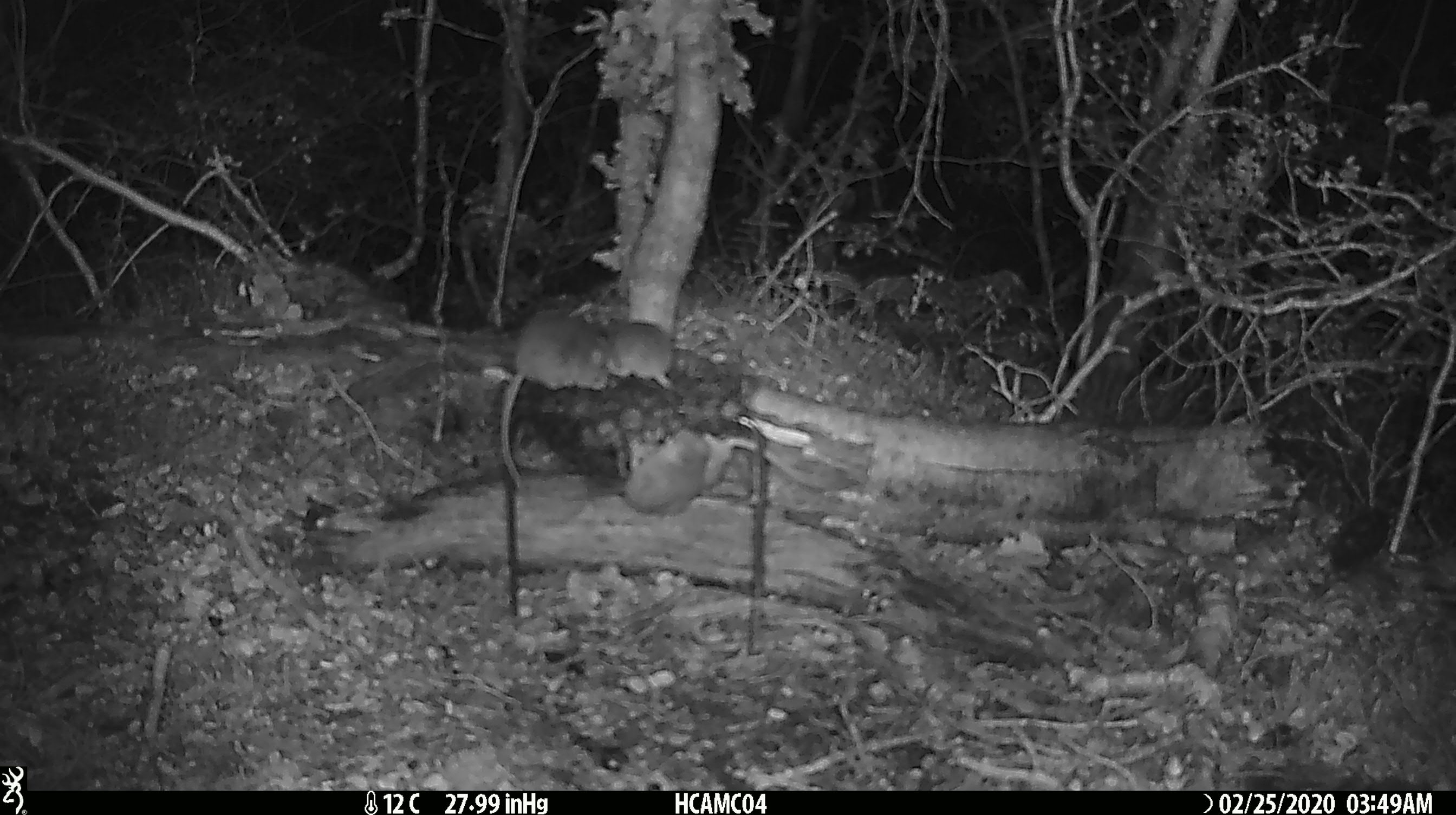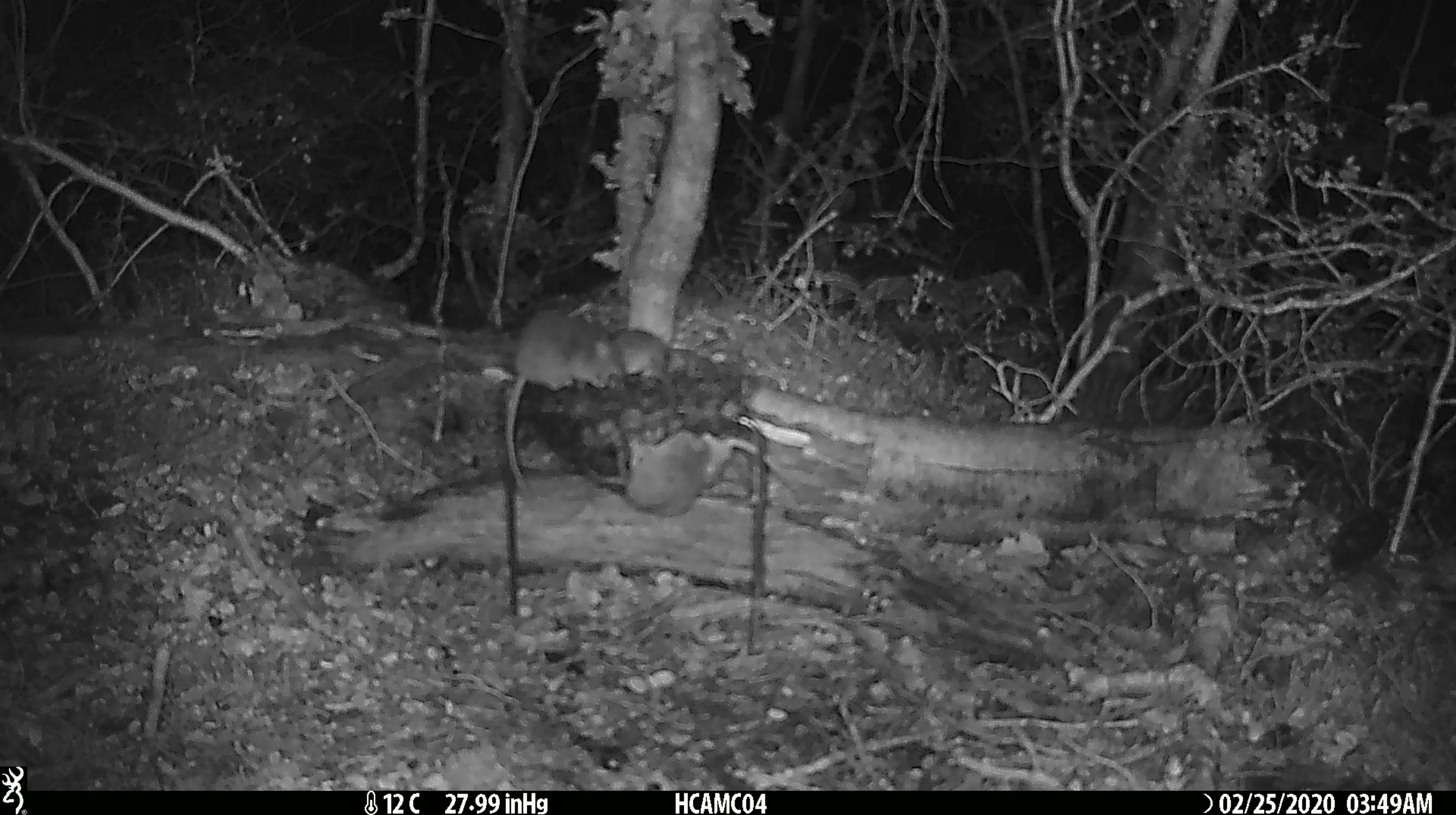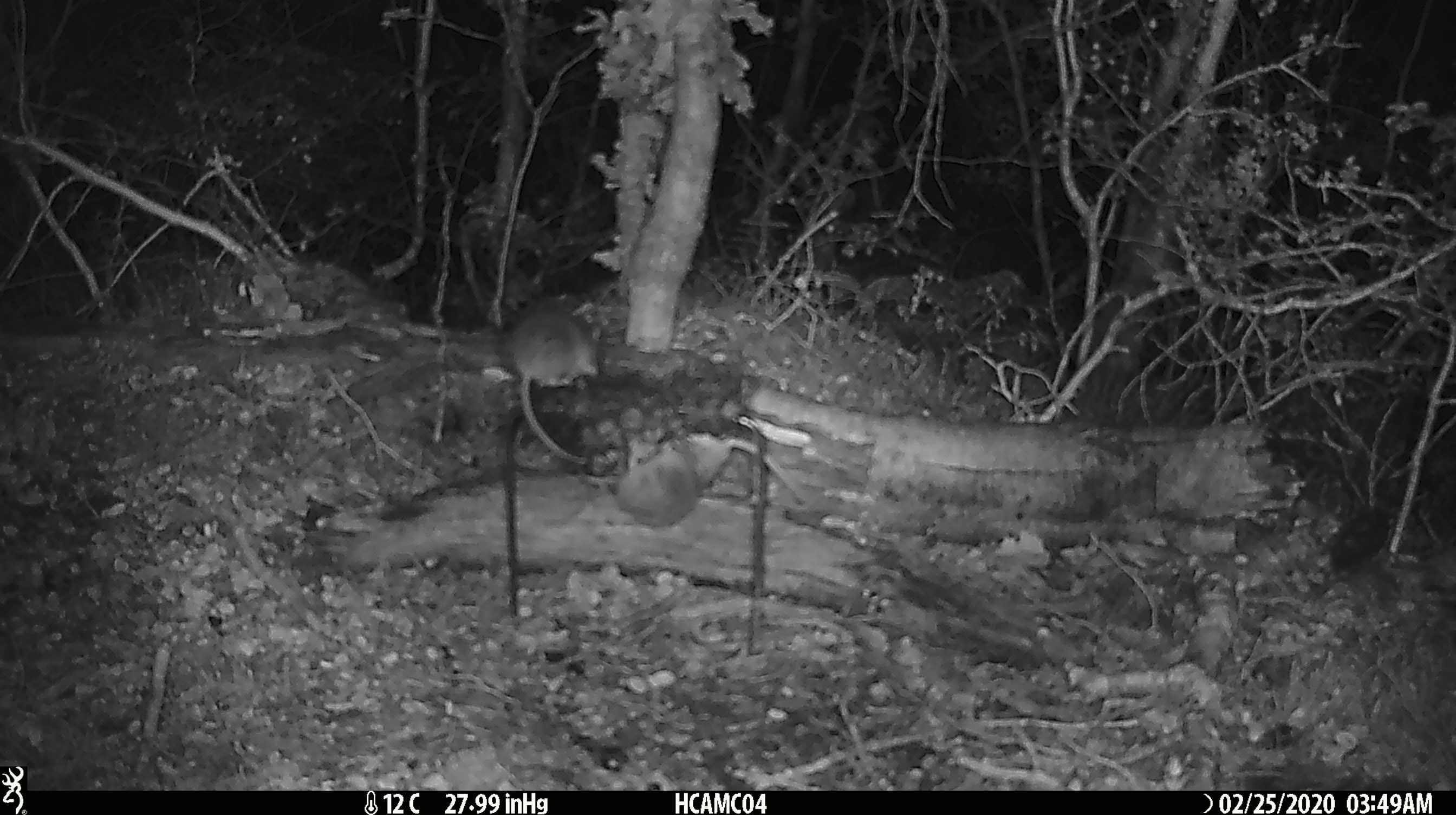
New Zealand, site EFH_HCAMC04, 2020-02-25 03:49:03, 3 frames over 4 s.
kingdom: Animalia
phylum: Chordata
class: Mammalia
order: Rodentia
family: Muridae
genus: Mus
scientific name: Mus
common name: mouse